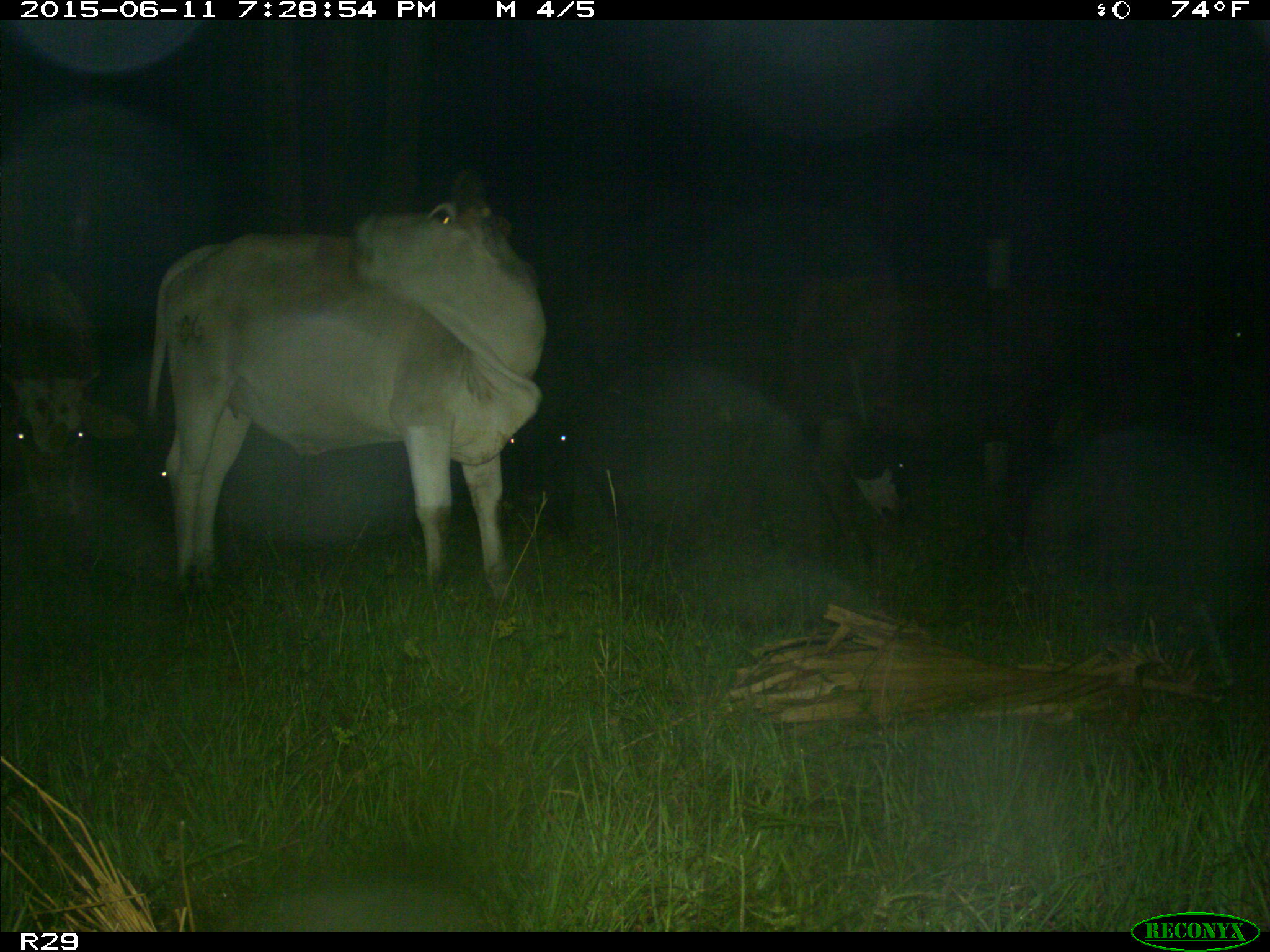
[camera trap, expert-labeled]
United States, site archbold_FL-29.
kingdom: Animalia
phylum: Chordata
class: Mammalia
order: Artiodactyla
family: Bovidae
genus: Bos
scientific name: Bos taurus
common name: domestic cow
Bos taurus (domestic cow).